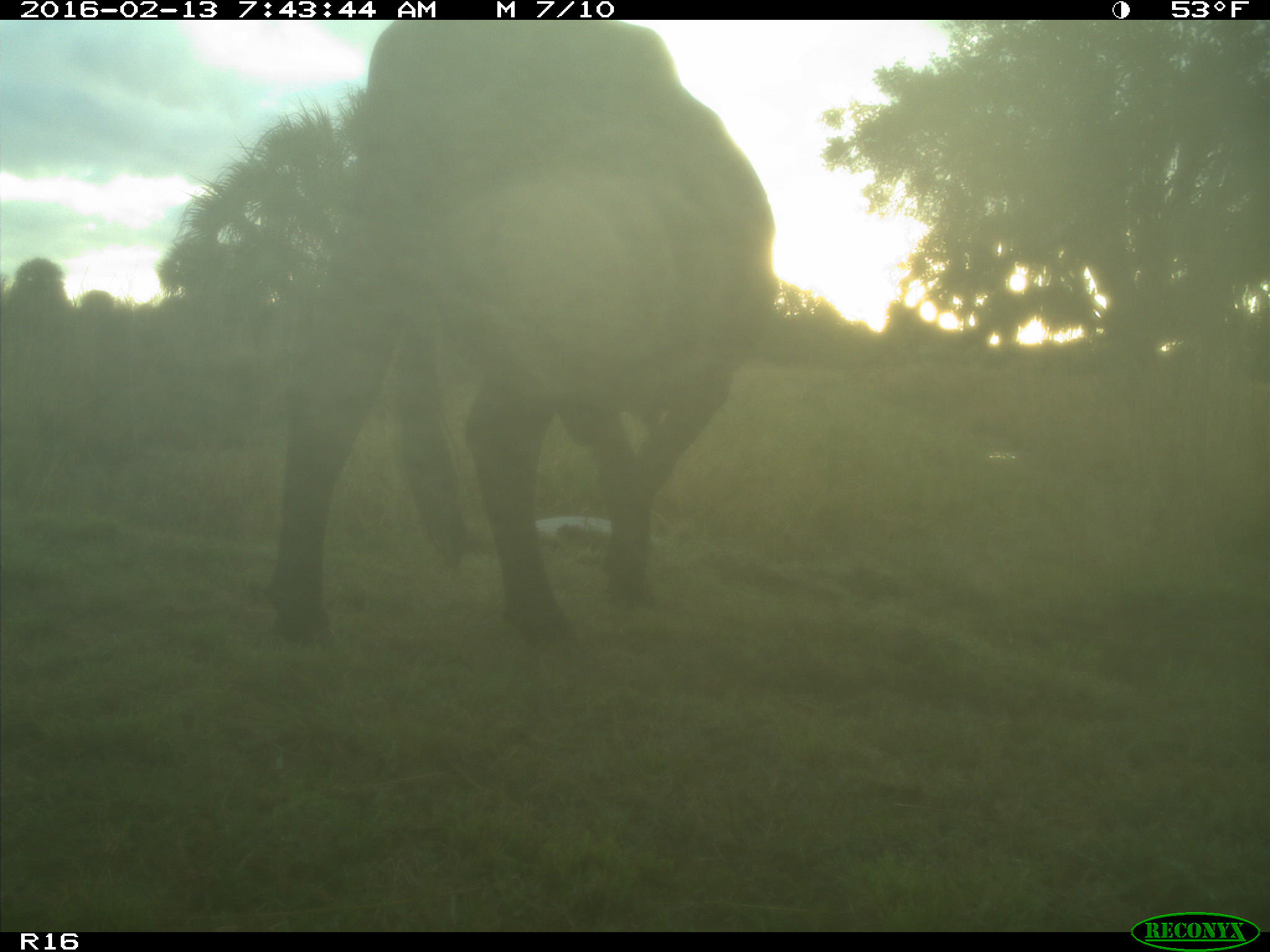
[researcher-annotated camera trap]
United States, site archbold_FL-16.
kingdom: Animalia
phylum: Chordata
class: Mammalia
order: Artiodactyla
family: Bovidae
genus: Bos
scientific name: Bos taurus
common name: domestic cow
Bos taurus (domestic cow).